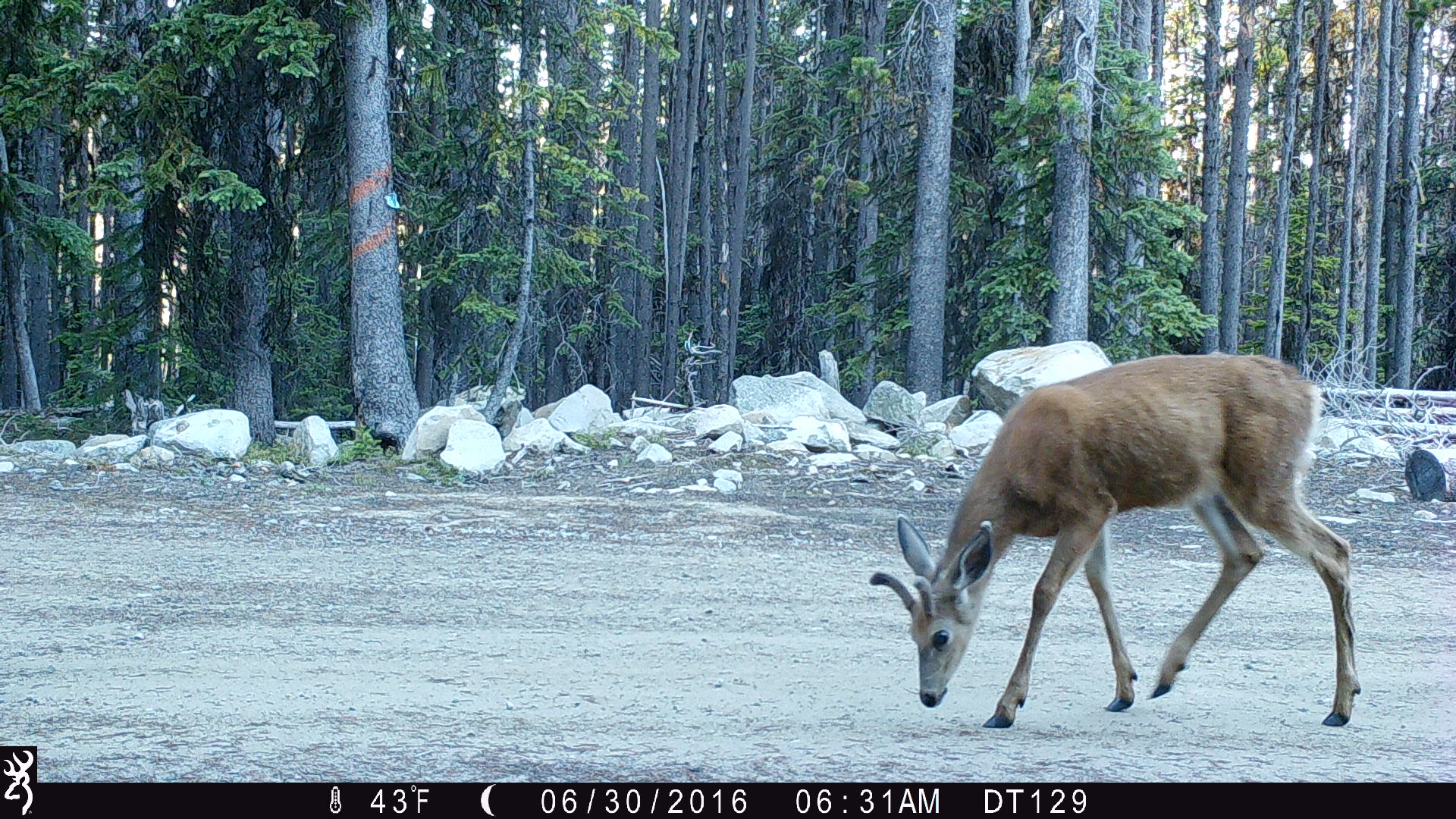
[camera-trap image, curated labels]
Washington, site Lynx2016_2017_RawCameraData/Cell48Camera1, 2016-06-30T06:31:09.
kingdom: Animalia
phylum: Chordata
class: Mammalia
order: Artiodactyla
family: Cervidae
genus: Odocoileus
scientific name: Odocoileus hemionus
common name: mule deer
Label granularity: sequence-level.